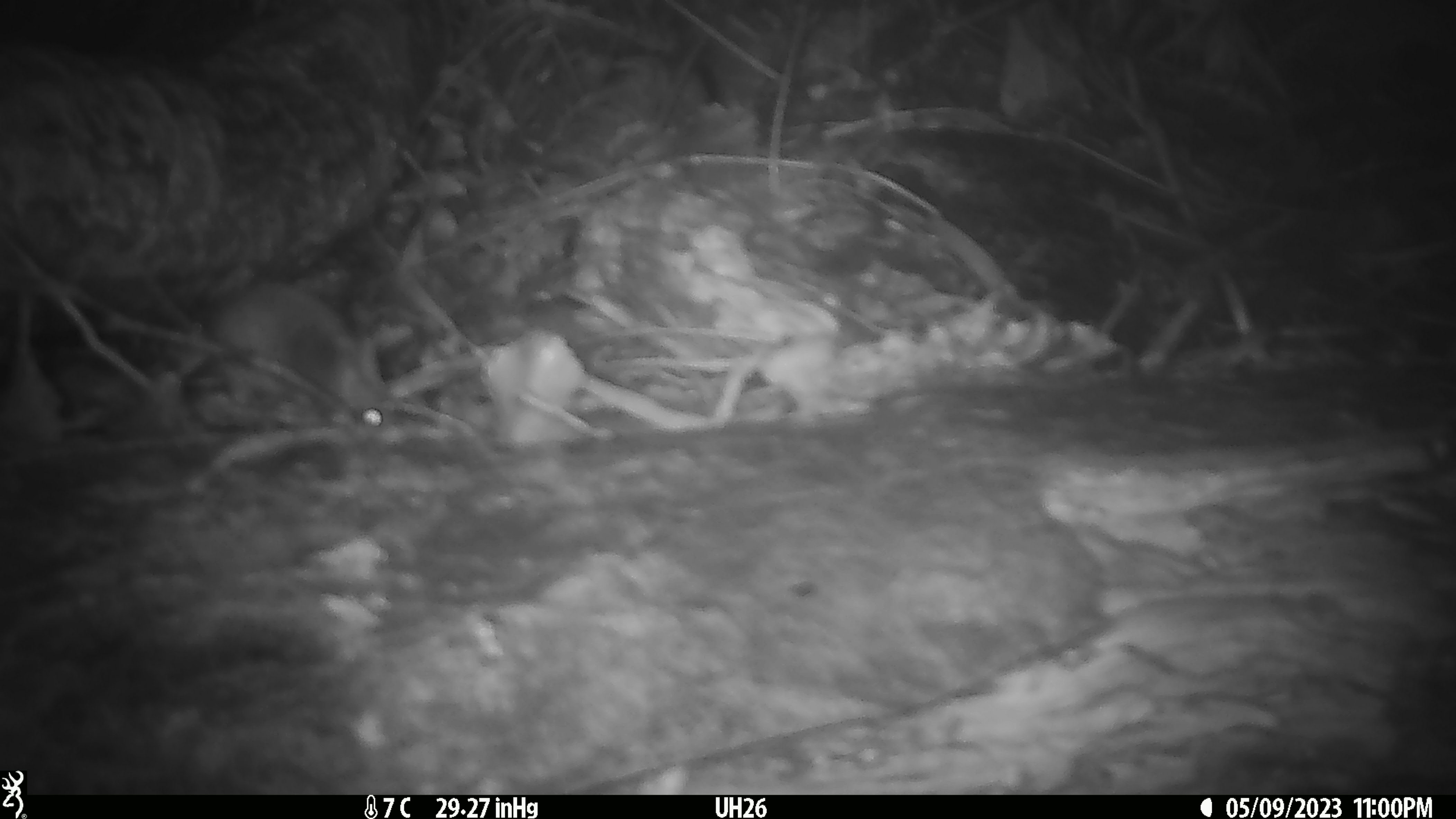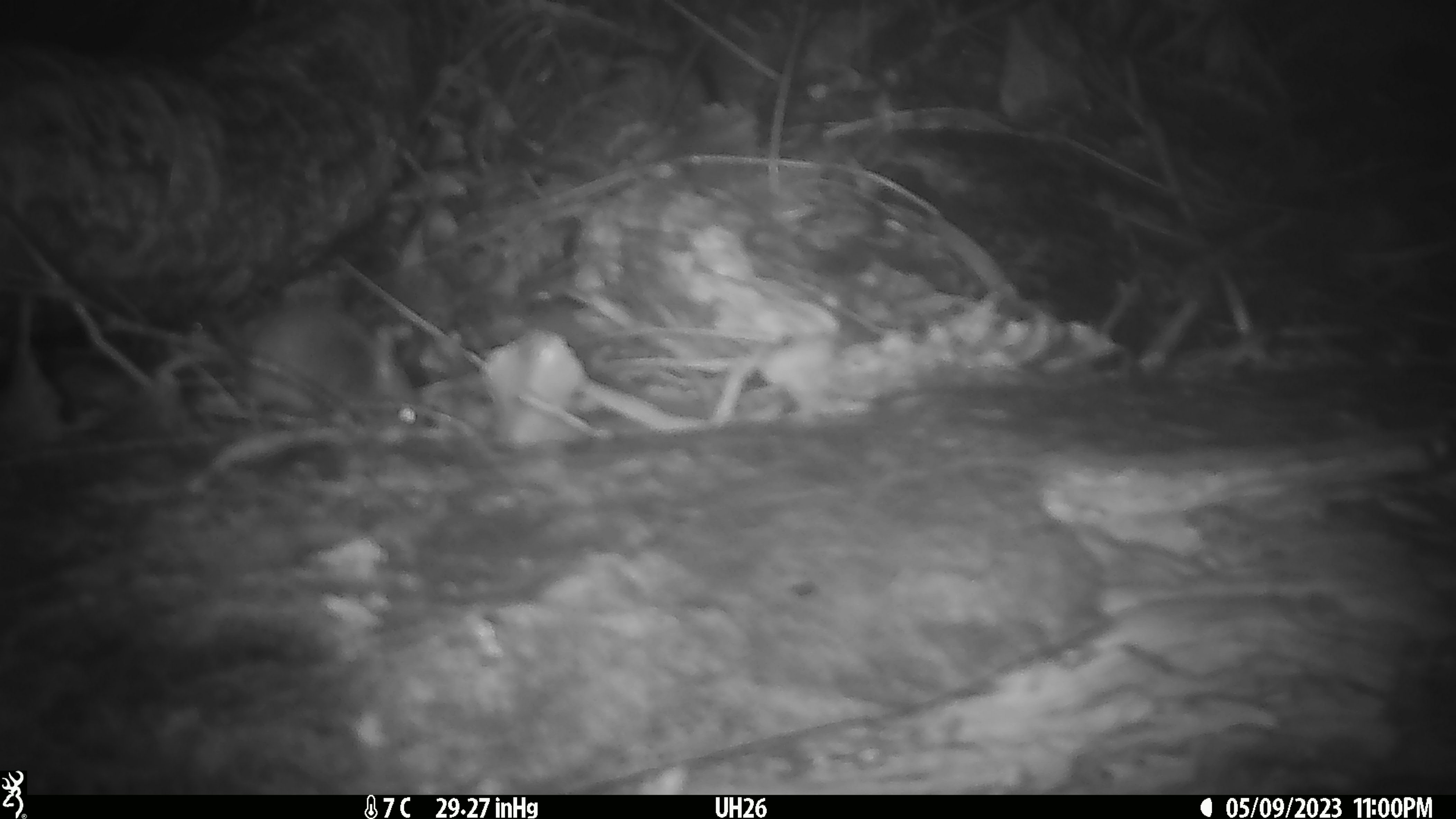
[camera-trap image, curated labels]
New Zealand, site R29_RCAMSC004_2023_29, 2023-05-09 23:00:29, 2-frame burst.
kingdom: Animalia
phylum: Chordata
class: Mammalia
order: Rodentia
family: Muridae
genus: Mus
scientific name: Mus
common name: mouse